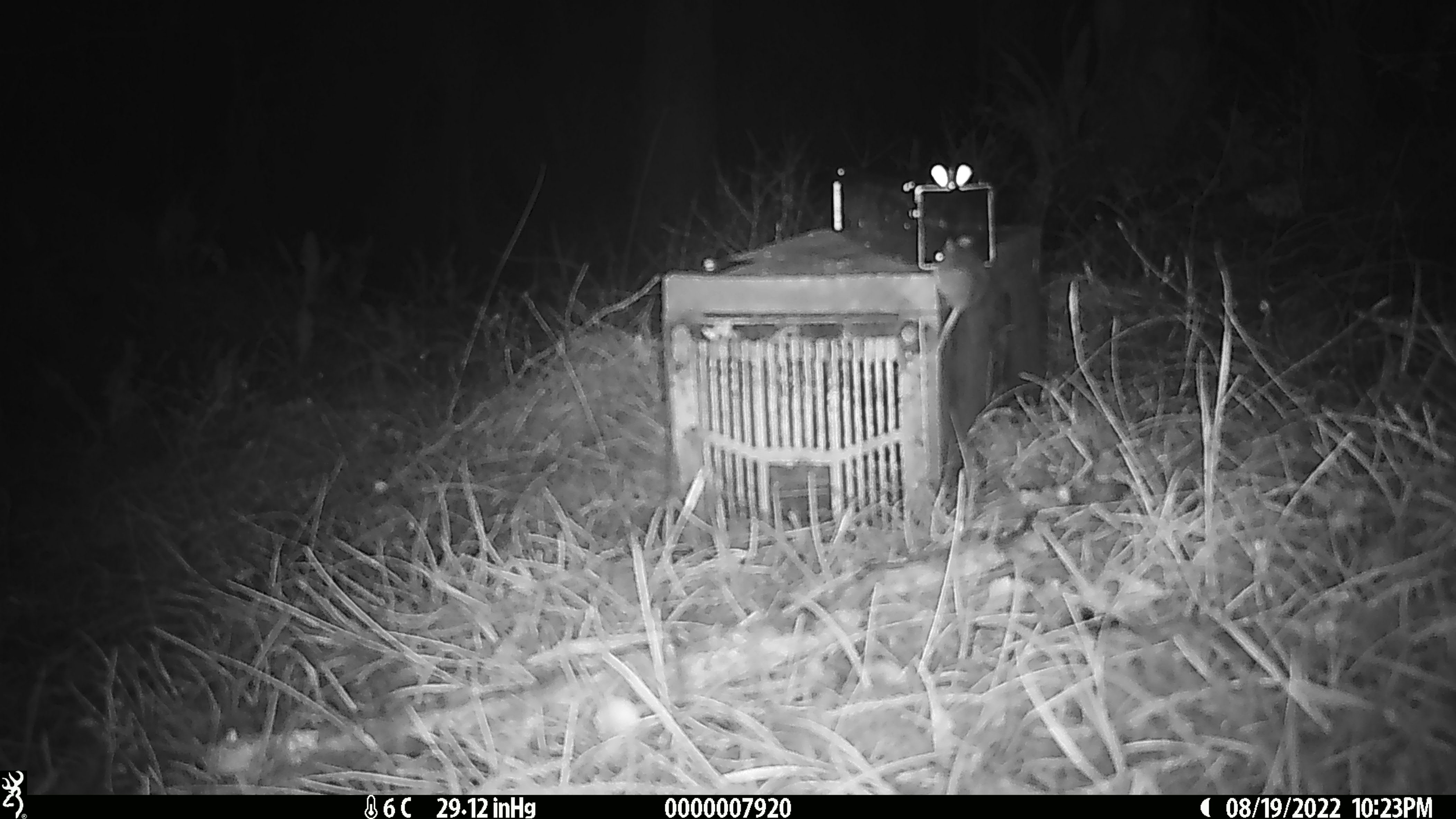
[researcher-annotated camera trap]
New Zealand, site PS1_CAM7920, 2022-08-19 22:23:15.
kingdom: Animalia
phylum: Chordata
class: Mammalia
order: Rodentia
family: Muridae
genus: Mus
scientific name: Mus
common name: mouse